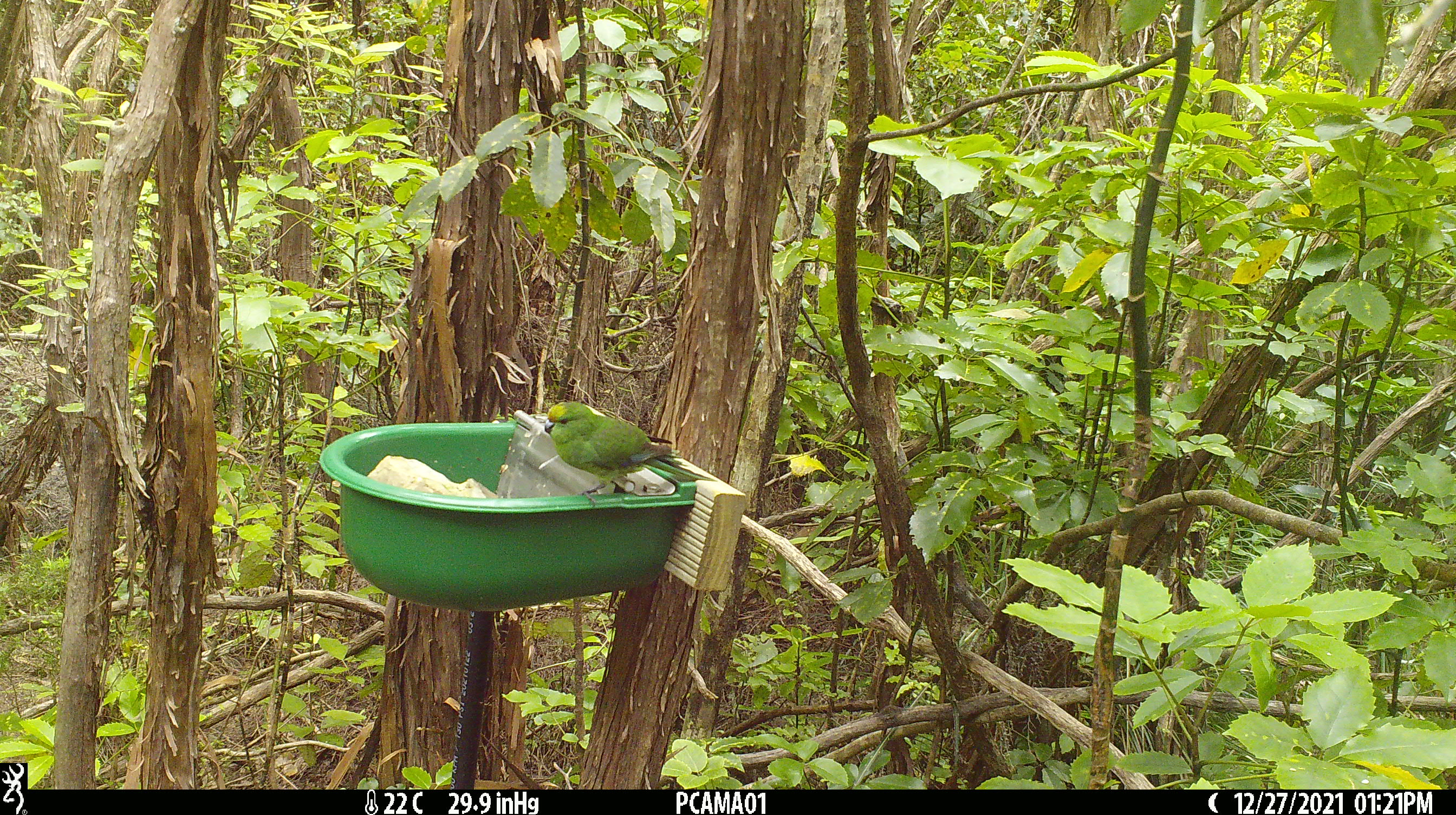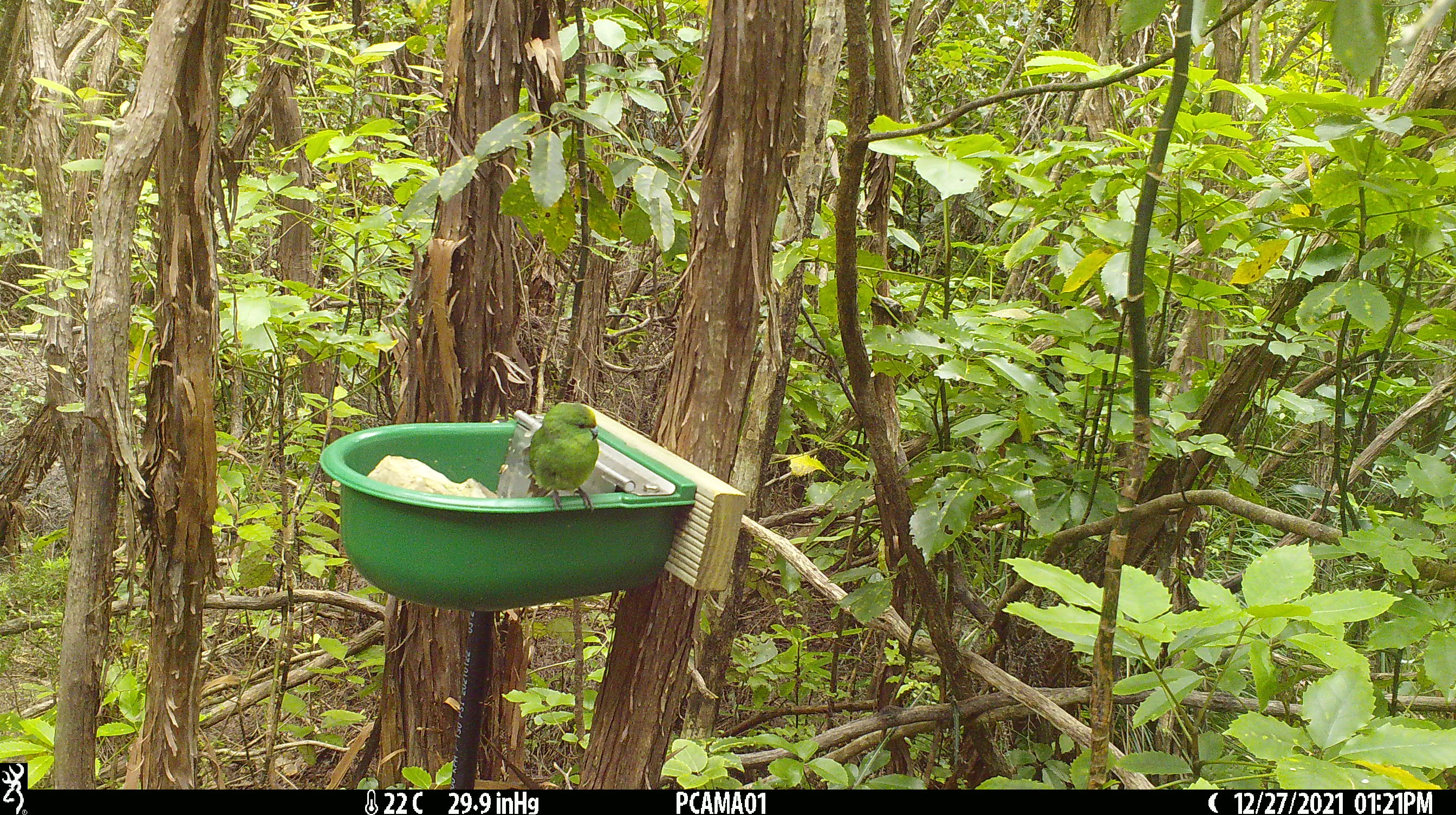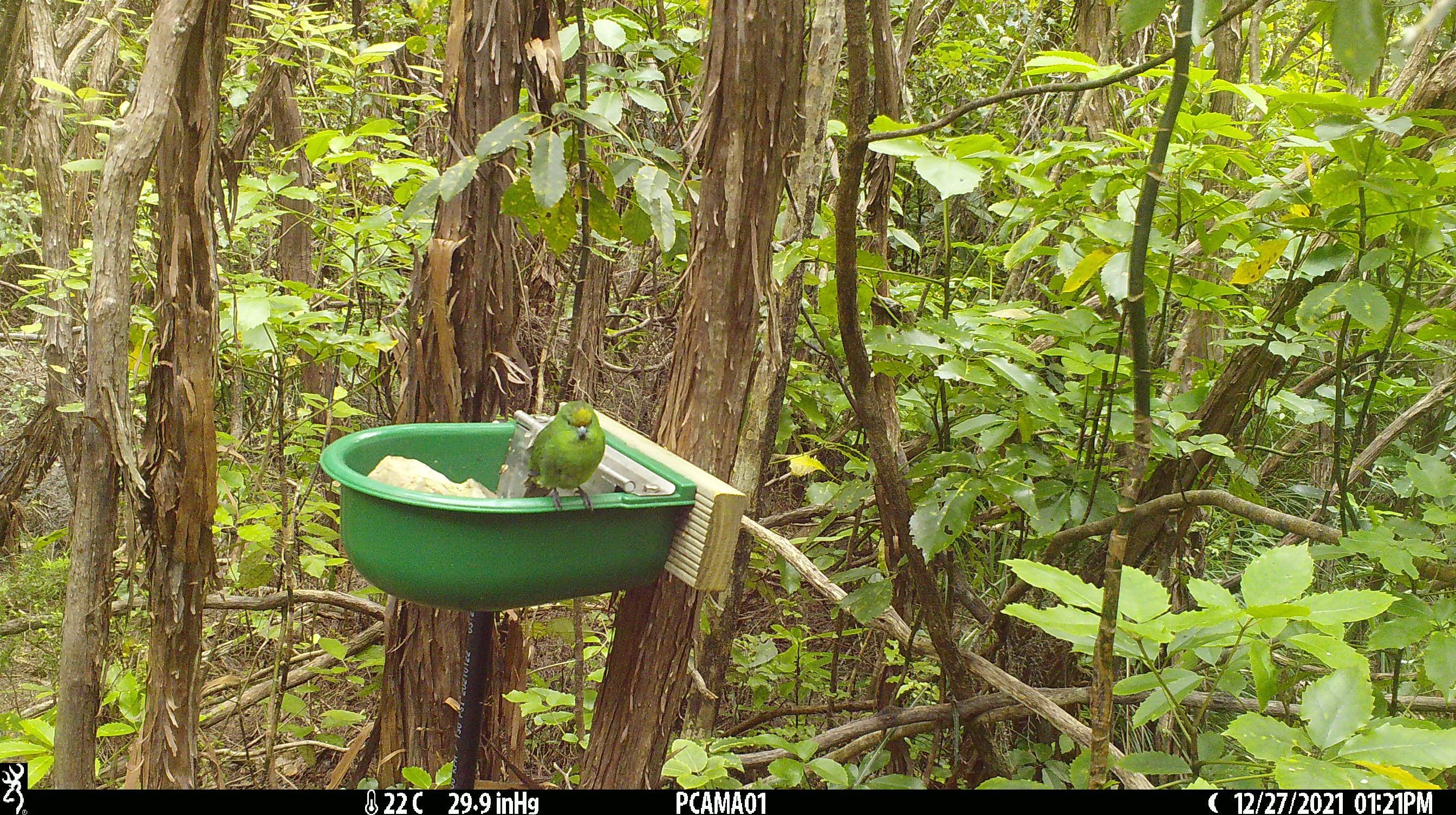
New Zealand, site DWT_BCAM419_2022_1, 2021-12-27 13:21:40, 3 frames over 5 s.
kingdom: Animalia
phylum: Chordata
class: Aves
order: Psittaciformes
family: Psittaculidae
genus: Cyanoramphus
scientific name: Cyanoramphus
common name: parakeet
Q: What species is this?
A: Parakeet (Cyanoramphus).